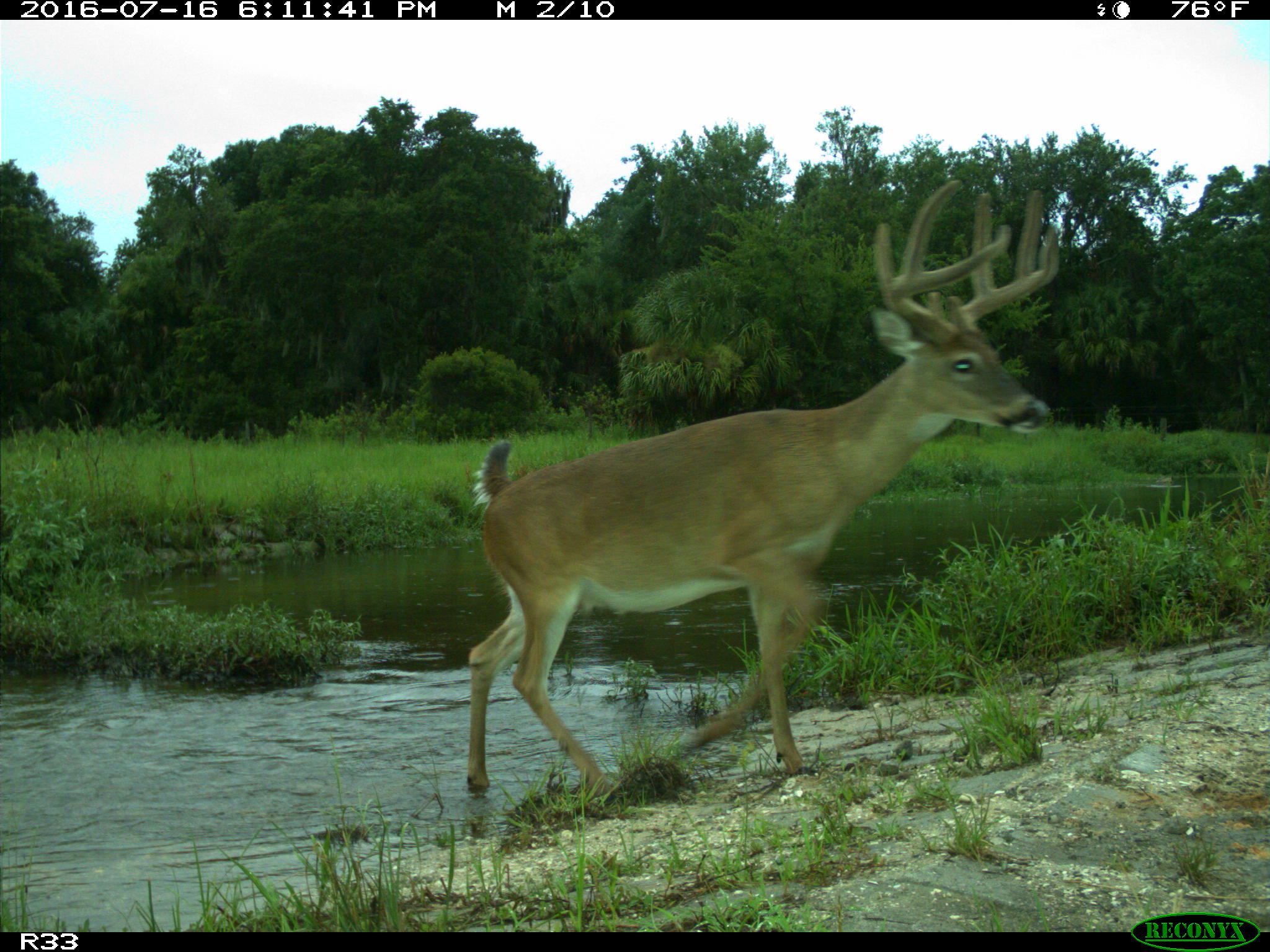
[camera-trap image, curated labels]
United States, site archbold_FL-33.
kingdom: Animalia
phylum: Chordata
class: Mammalia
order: Artiodactyla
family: Cervidae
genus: Odocoileus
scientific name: Odocoileus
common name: deer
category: unidentified deer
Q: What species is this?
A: Unidentified deer (deer) (Odocoileus).